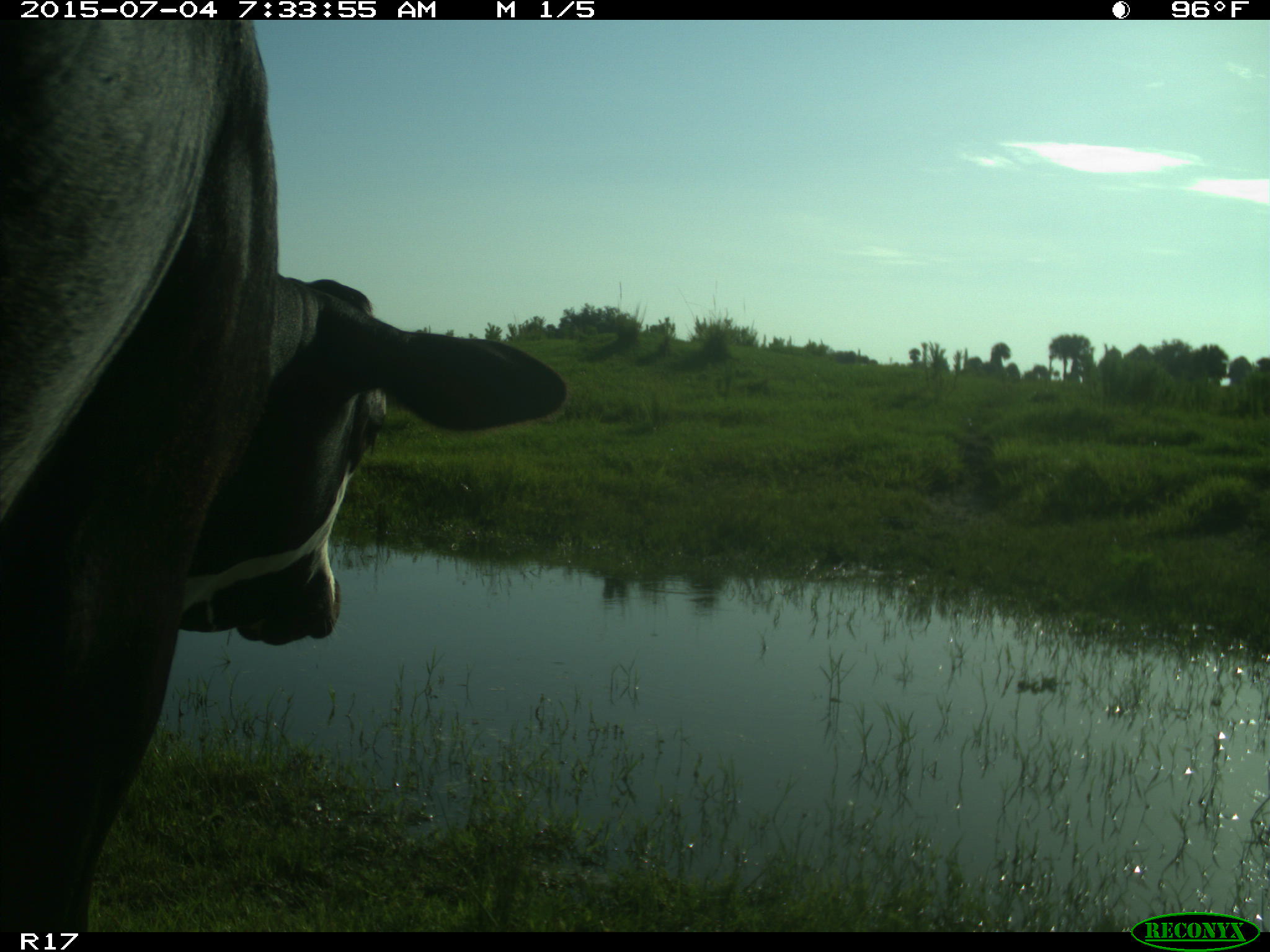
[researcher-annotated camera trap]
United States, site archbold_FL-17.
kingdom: Animalia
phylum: Chordata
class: Mammalia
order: Artiodactyla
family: Bovidae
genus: Bos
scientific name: Bos taurus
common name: domestic cow